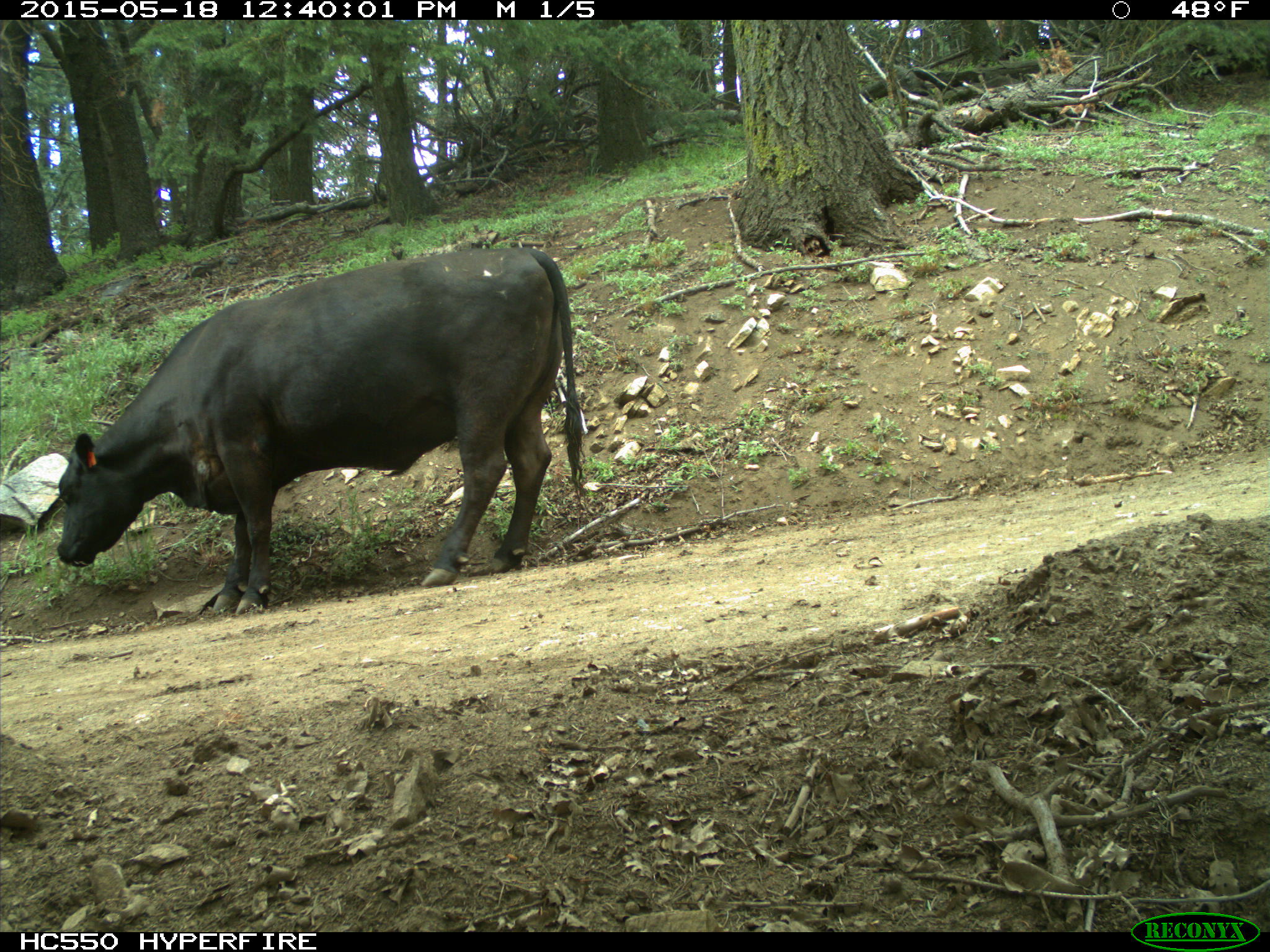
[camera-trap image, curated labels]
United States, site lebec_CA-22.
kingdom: Animalia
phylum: Chordata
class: Mammalia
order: Artiodactyla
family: Bovidae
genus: Bos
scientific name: Bos taurus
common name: domestic cow